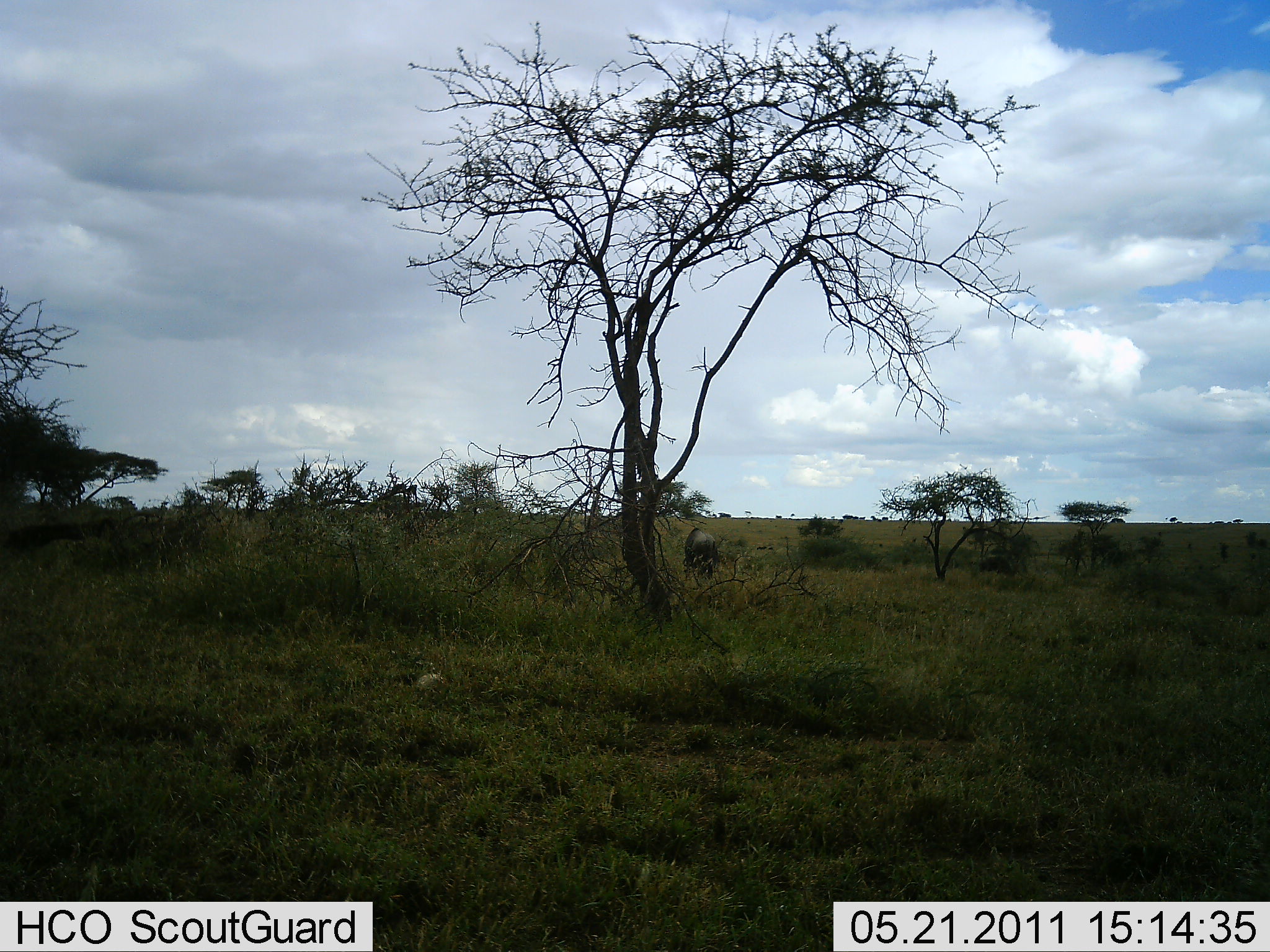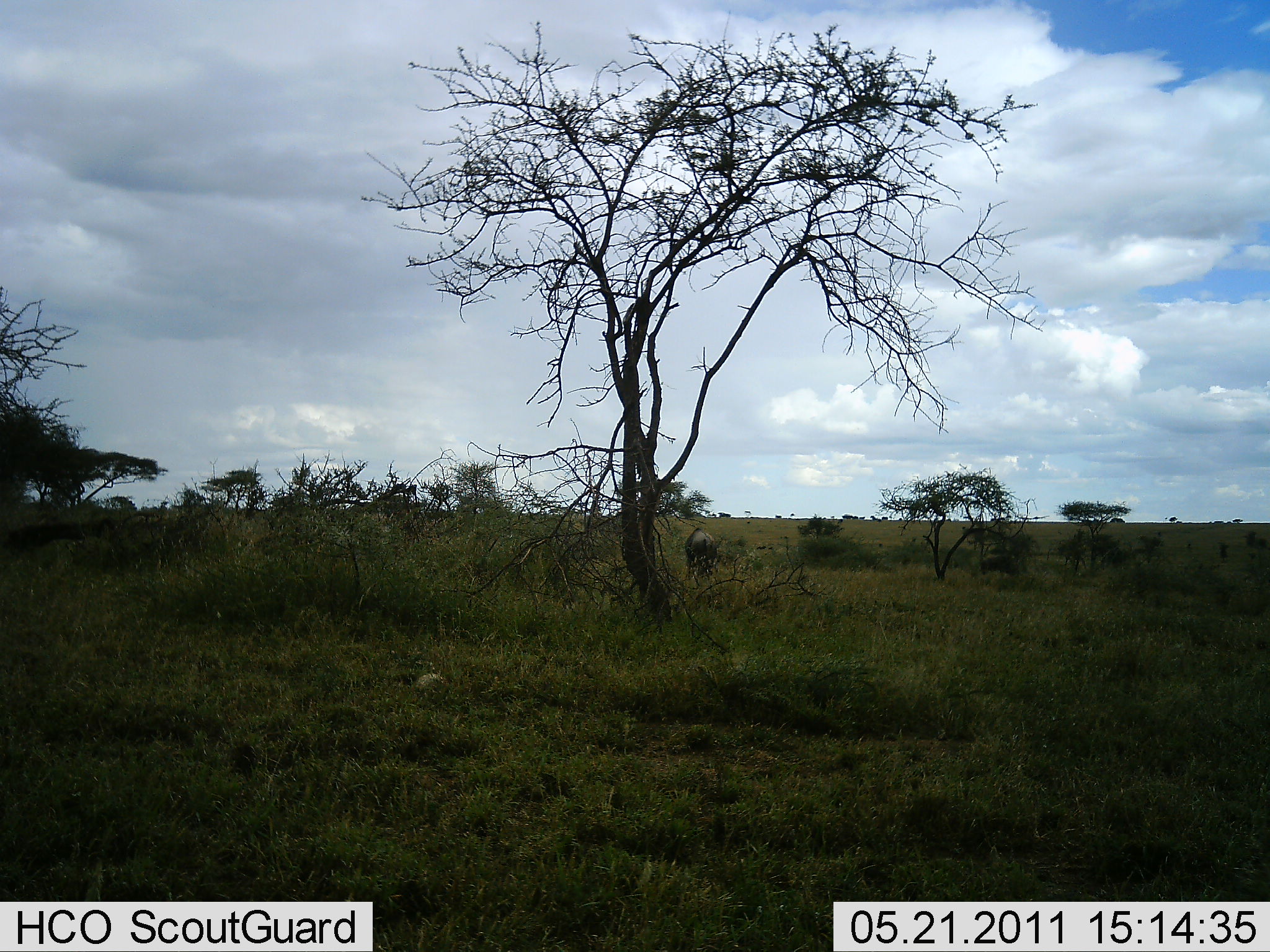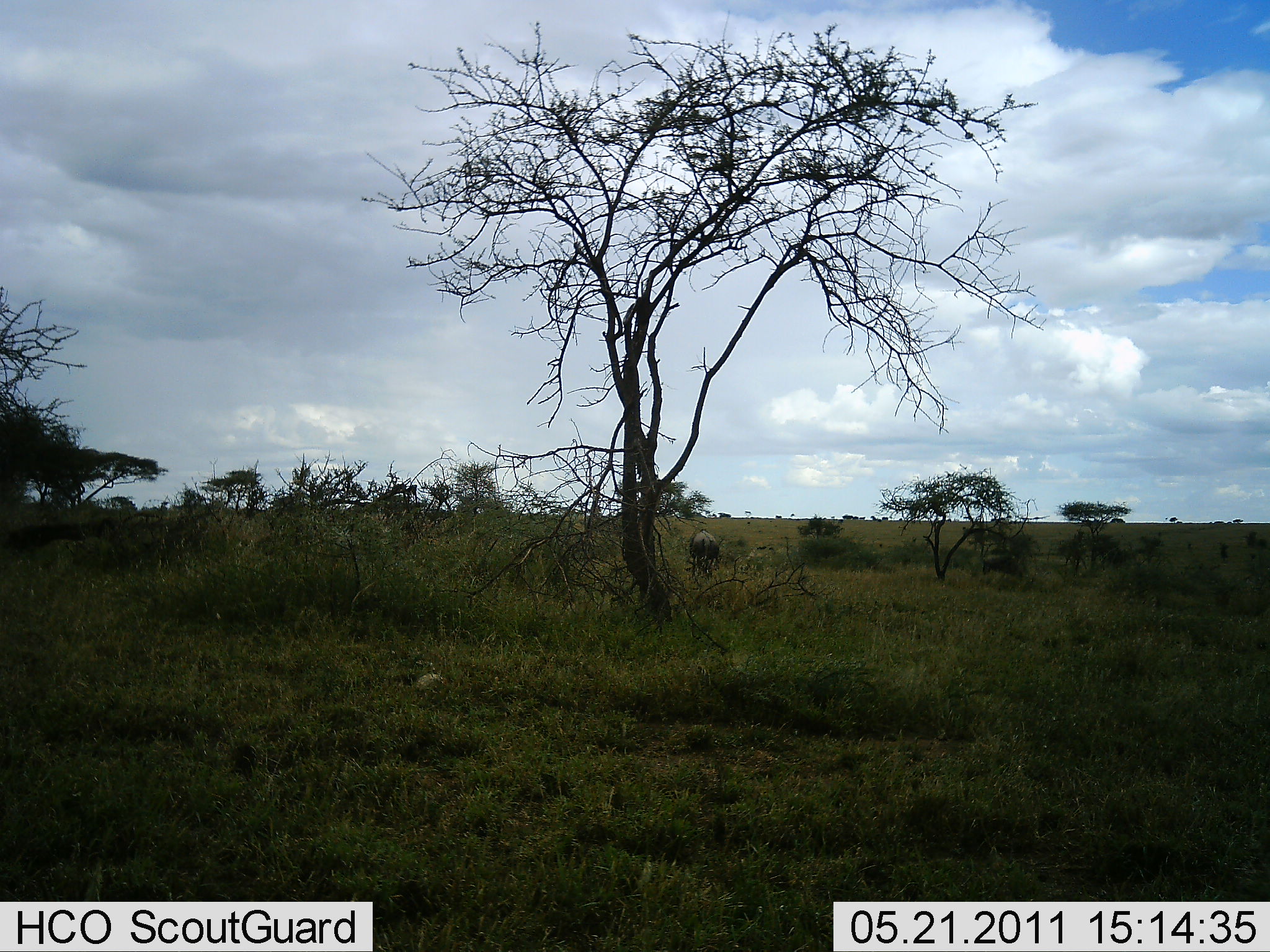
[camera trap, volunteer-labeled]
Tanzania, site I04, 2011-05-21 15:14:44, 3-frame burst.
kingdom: Animalia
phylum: Chordata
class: Mammalia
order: Artiodactyla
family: Bovidae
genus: Connochaetes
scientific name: Connochaetes taurinus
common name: blue wildebeest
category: wildebeest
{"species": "wildebeest (blue wildebeest) (Connochaetes taurinus)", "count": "1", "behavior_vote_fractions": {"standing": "25%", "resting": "0%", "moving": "17%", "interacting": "0%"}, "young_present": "0%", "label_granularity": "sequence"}